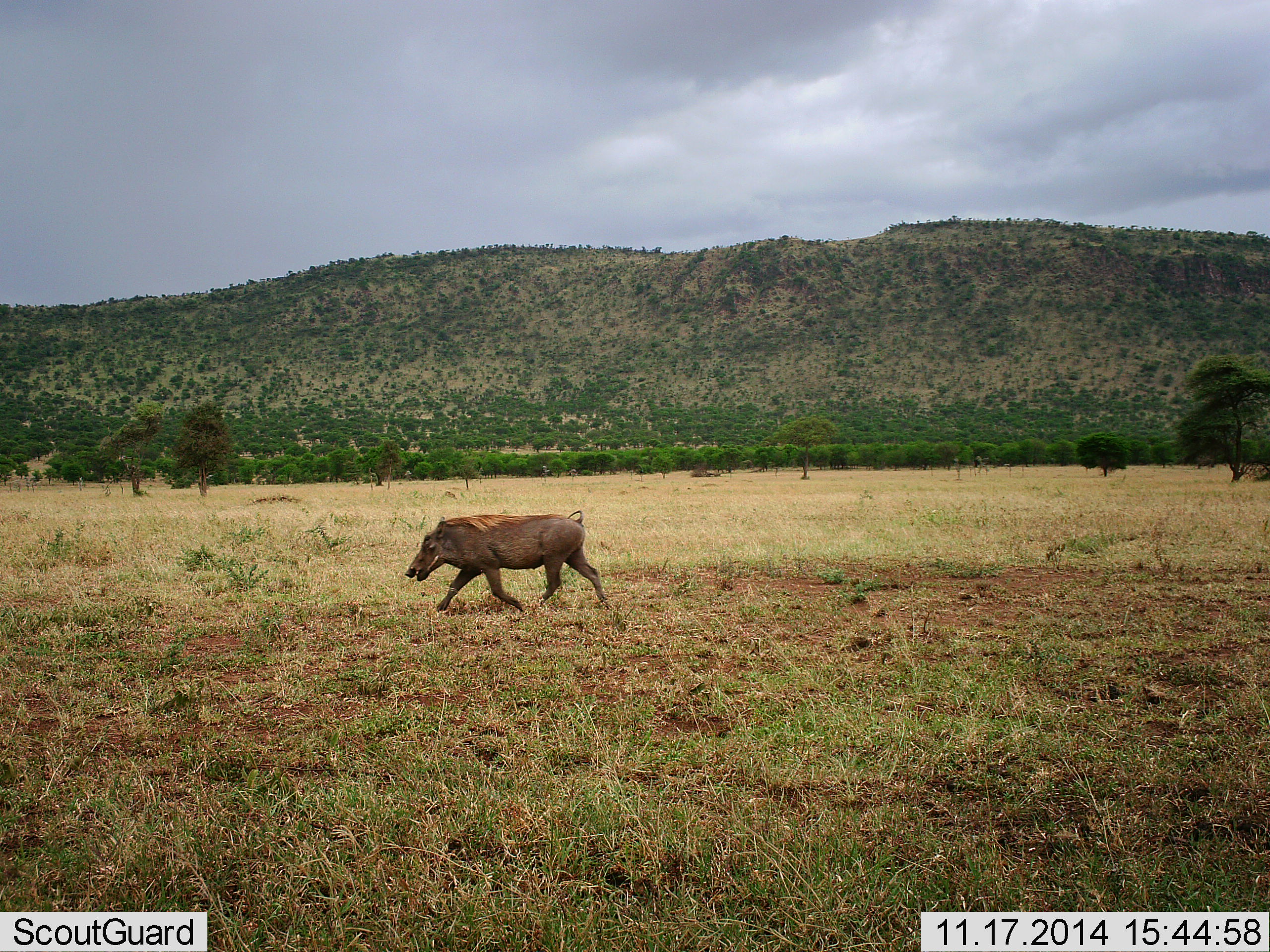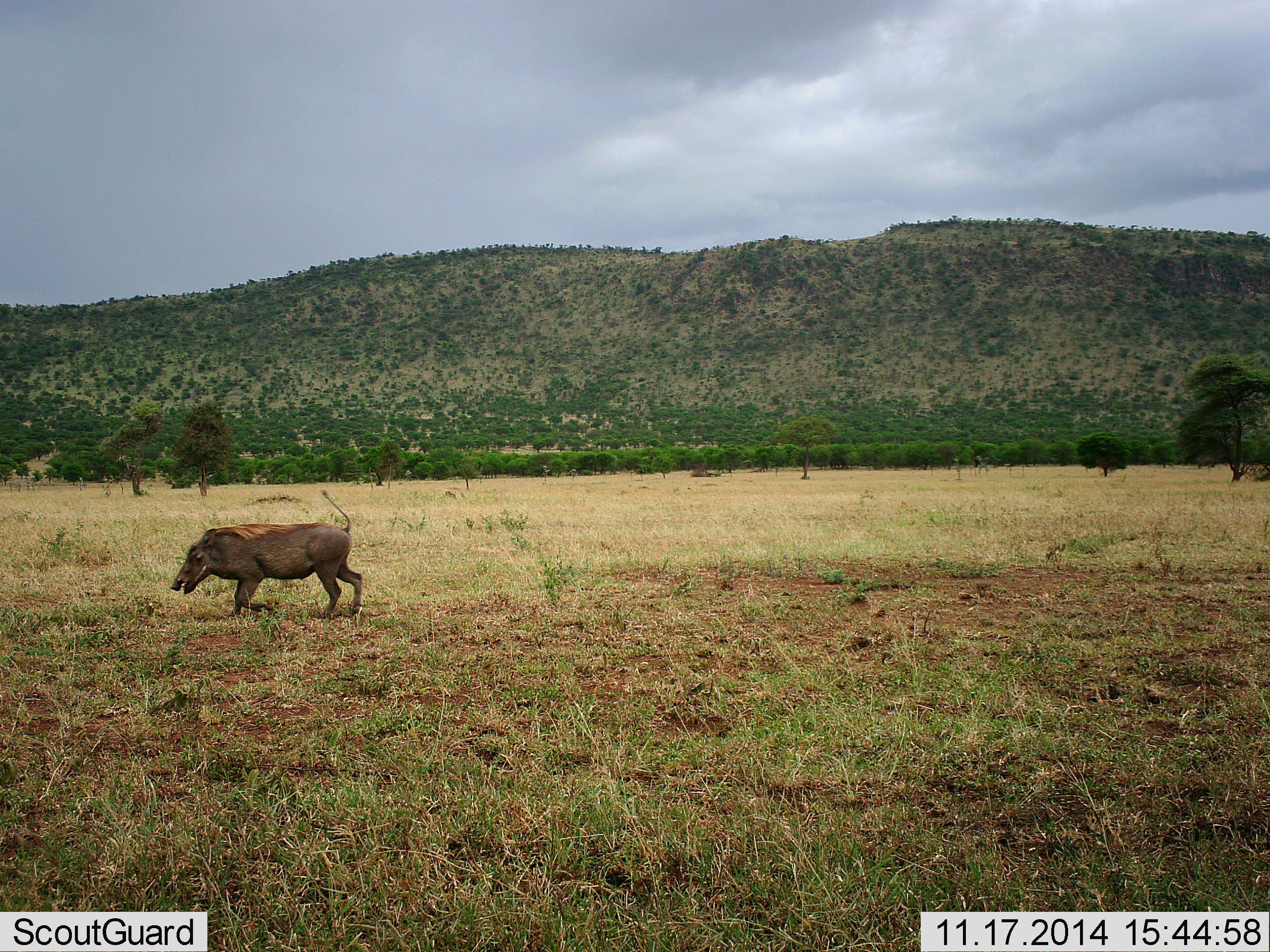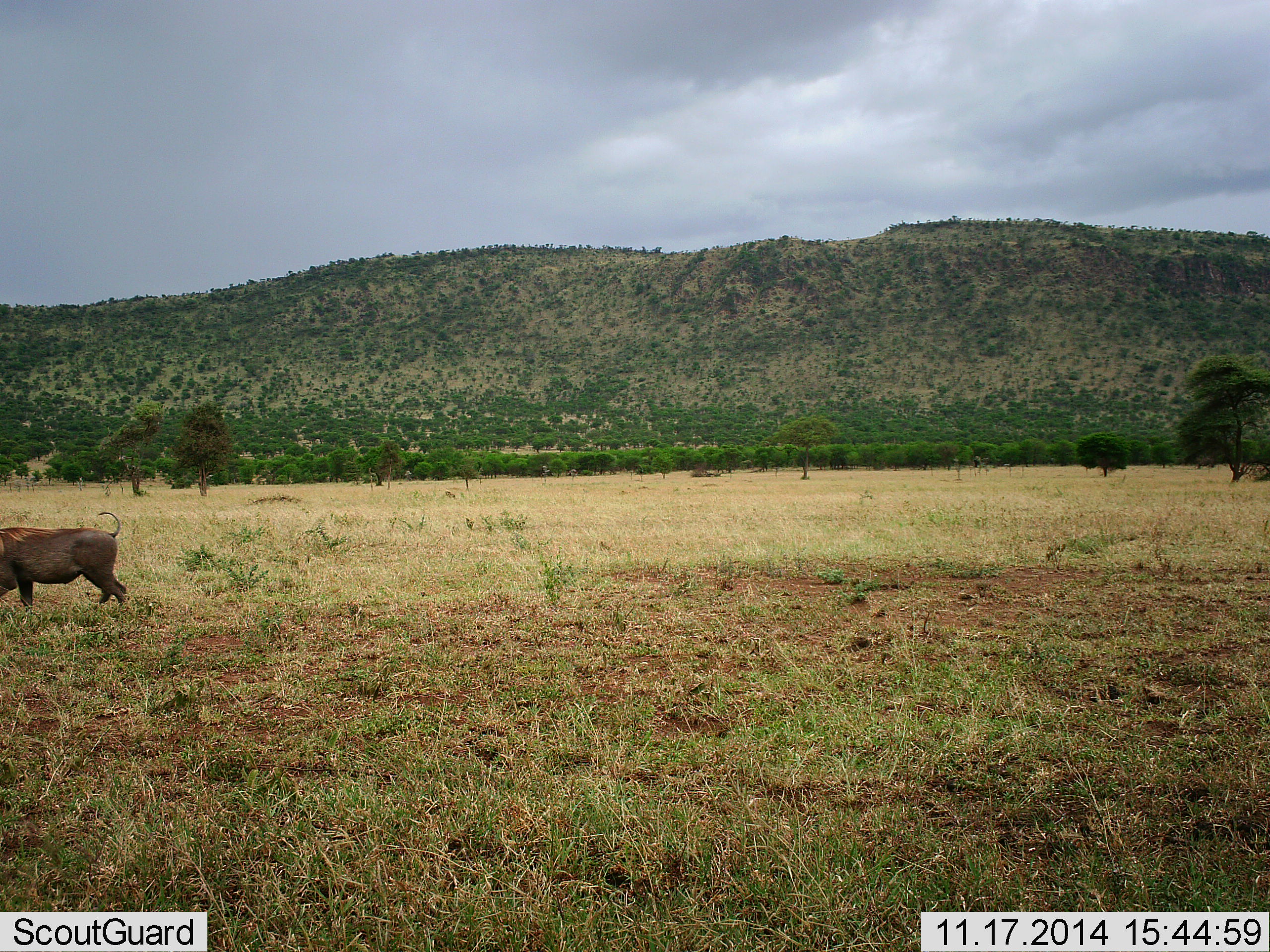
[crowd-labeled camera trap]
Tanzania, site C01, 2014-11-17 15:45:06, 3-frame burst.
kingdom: Animalia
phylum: Chordata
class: Mammalia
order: Artiodactyla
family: Suidae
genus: Phacochoerus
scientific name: Phacochoerus africanus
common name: warthog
Warthog (Phacochoerus africanus), count 1. Behavior (volunteer vote fractions): standing 10%, resting 0%, moving 100%, interacting 0%. Young present (vote fraction): 0%. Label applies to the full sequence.